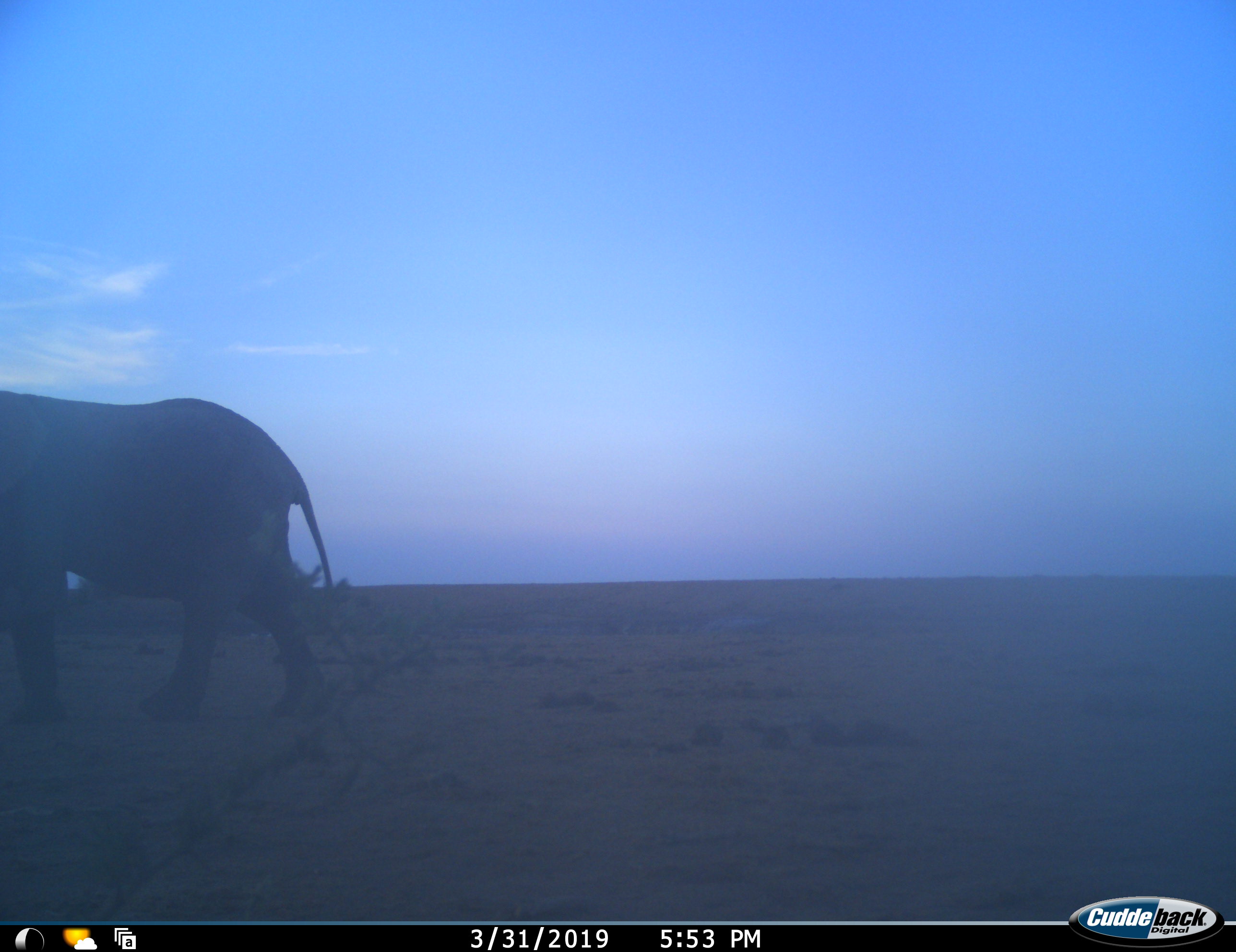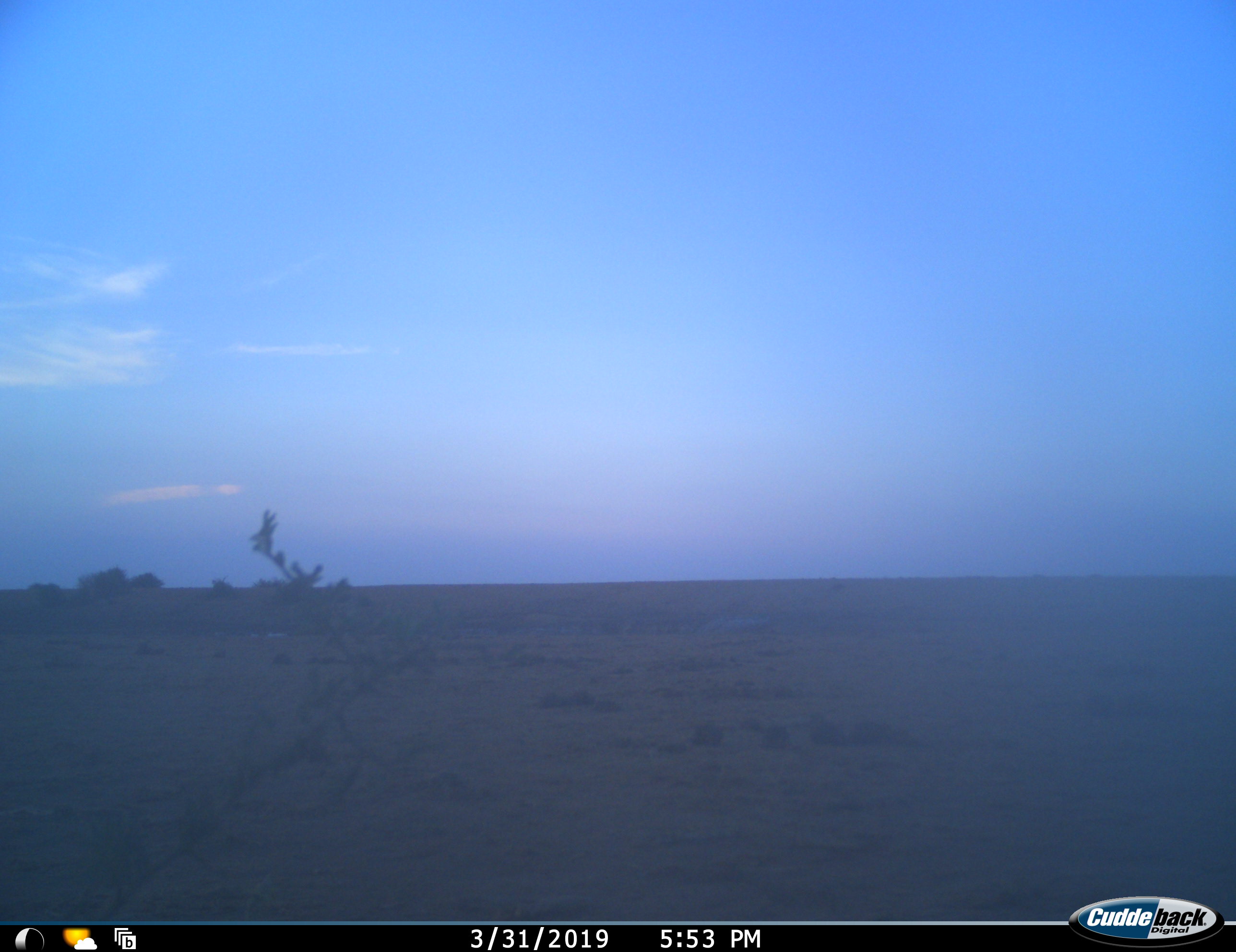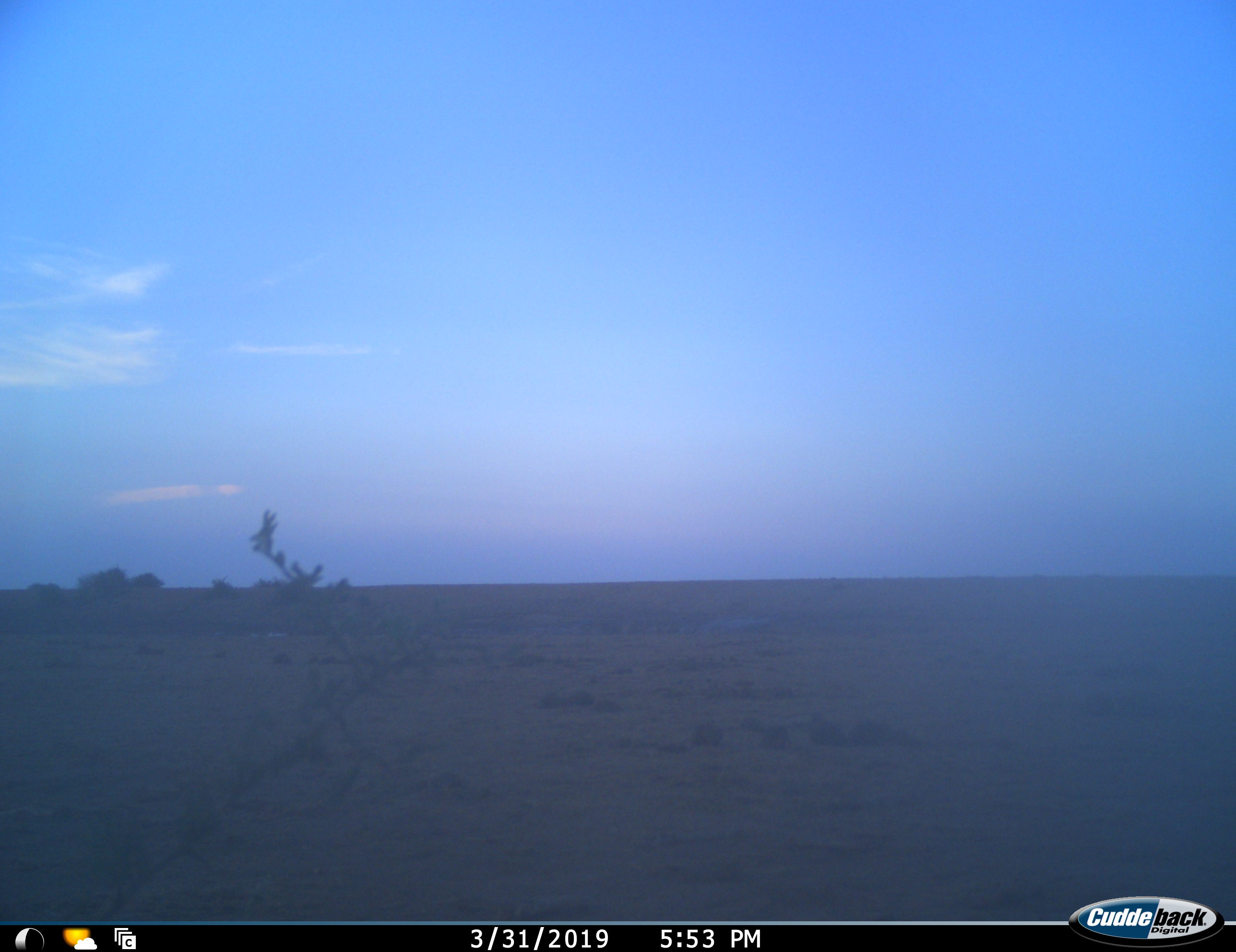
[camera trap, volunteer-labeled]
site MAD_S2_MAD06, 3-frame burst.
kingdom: Animalia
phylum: Chordata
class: Mammalia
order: Proboscidea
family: Elephantidae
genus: Loxodonta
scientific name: Loxodonta africana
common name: african bush elephant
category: elephant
Elephant (african bush elephant) (Loxodonta africana), count 1. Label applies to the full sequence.